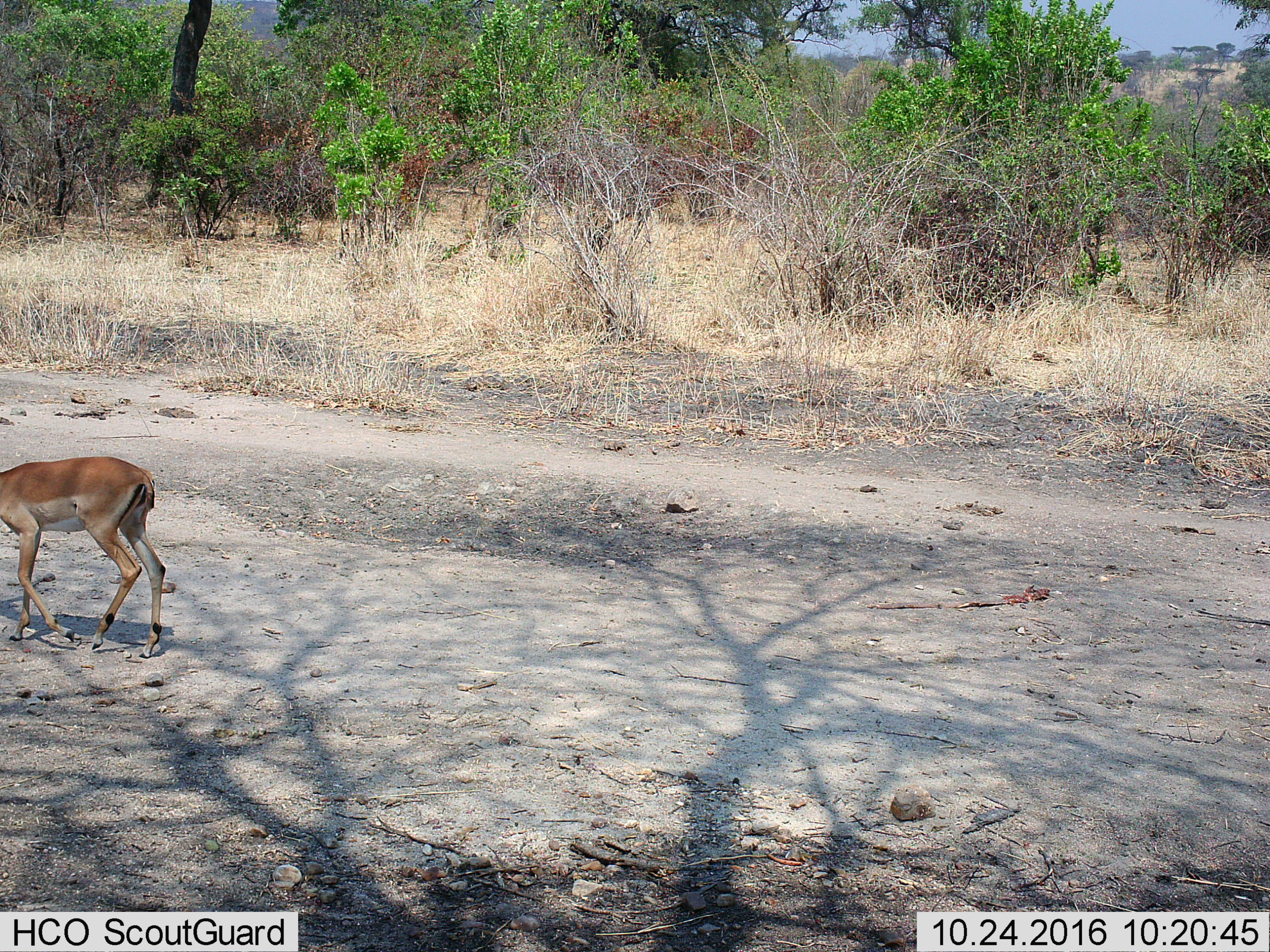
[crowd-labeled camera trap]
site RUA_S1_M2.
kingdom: Animalia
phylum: Chordata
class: Mammalia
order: Artiodactyla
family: Bovidae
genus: Aepyceros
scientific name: Aepyceros melampus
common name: impala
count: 1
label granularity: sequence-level